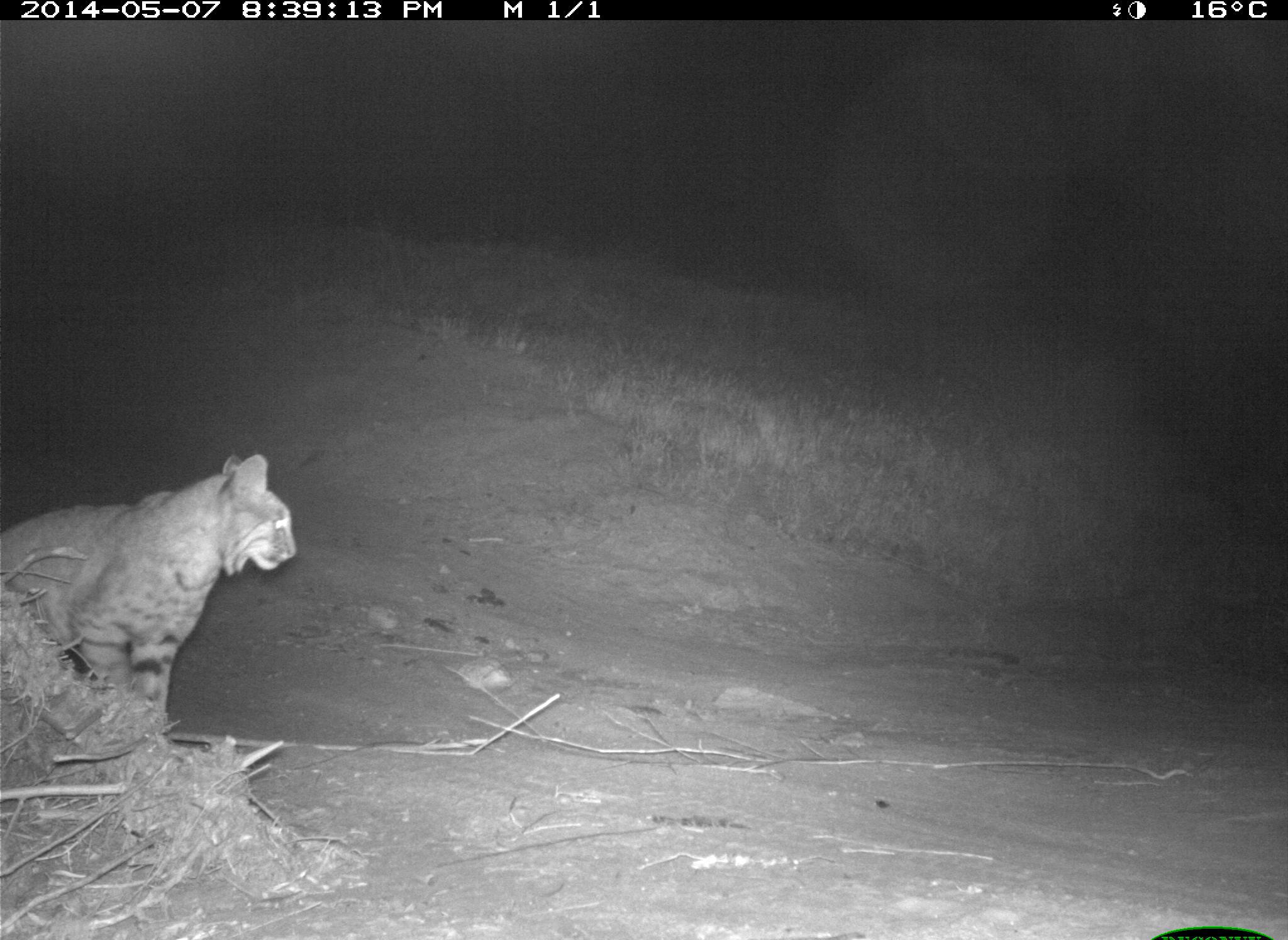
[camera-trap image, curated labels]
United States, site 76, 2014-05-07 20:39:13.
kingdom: Animalia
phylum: Chordata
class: Mammalia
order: Carnivora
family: Felidae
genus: Lynx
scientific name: Lynx rufus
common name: bobcat